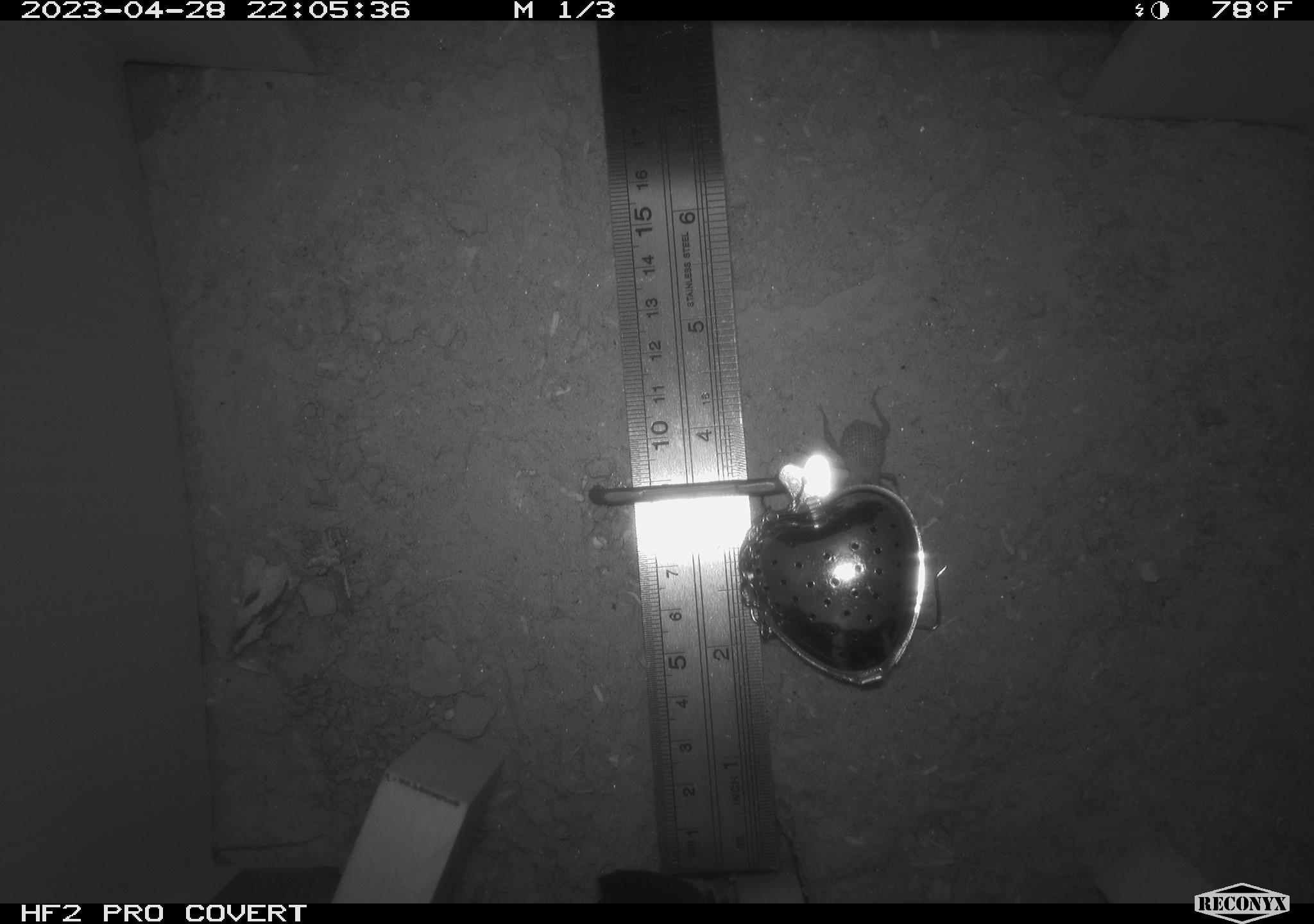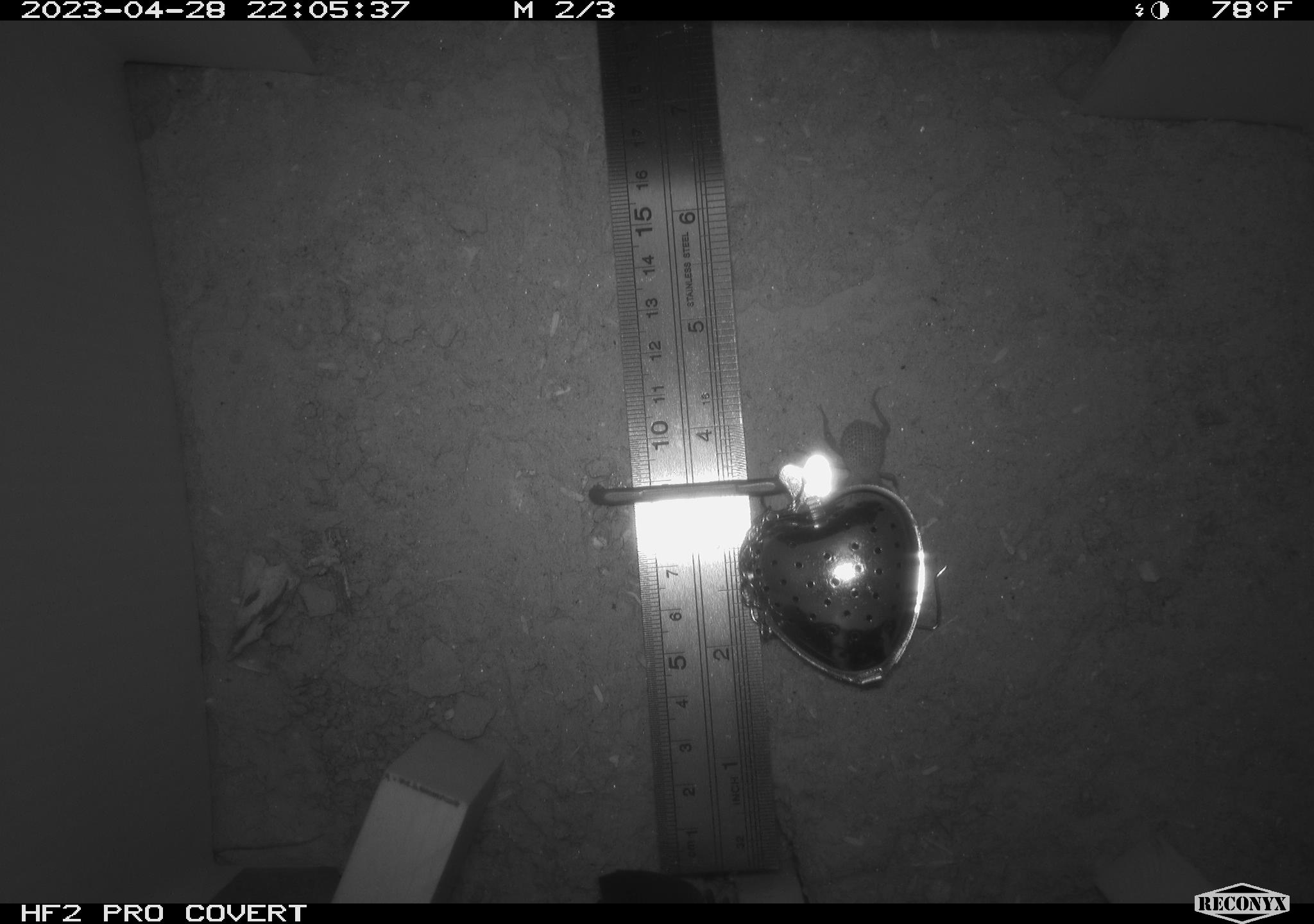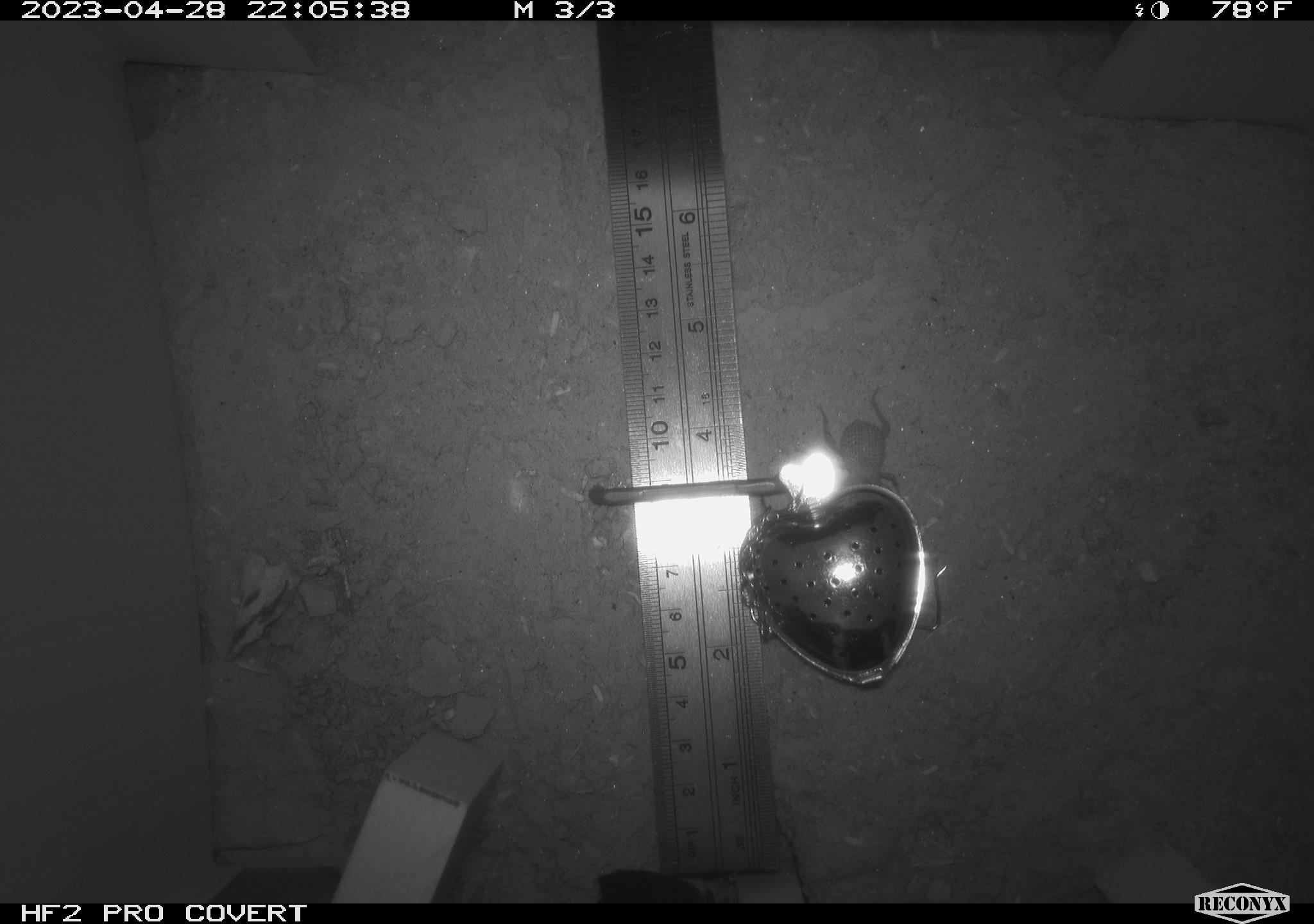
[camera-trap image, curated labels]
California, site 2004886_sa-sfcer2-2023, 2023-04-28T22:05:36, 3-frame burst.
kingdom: Animalia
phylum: Arthropoda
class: Insecta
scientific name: Insecta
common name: insect